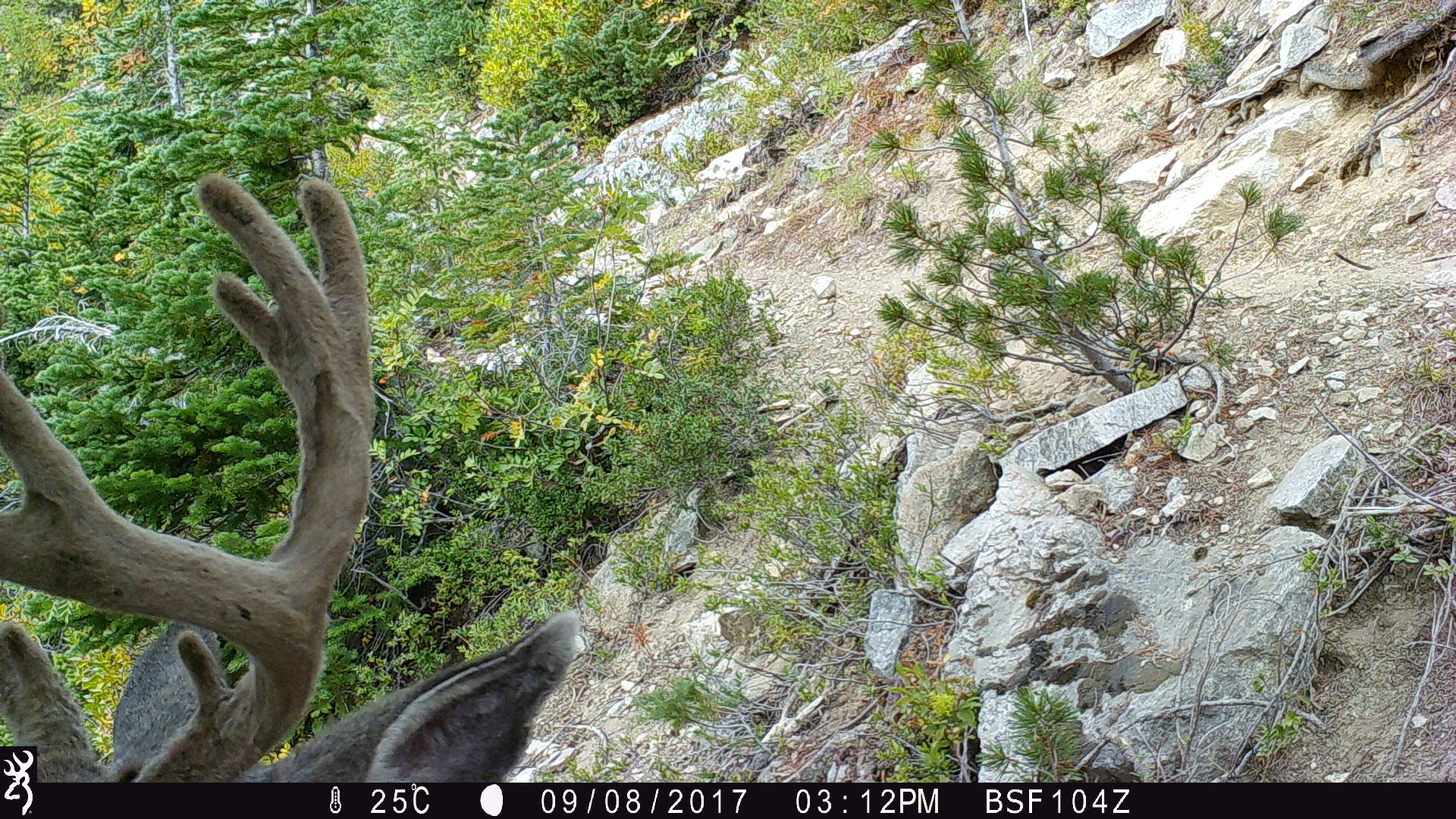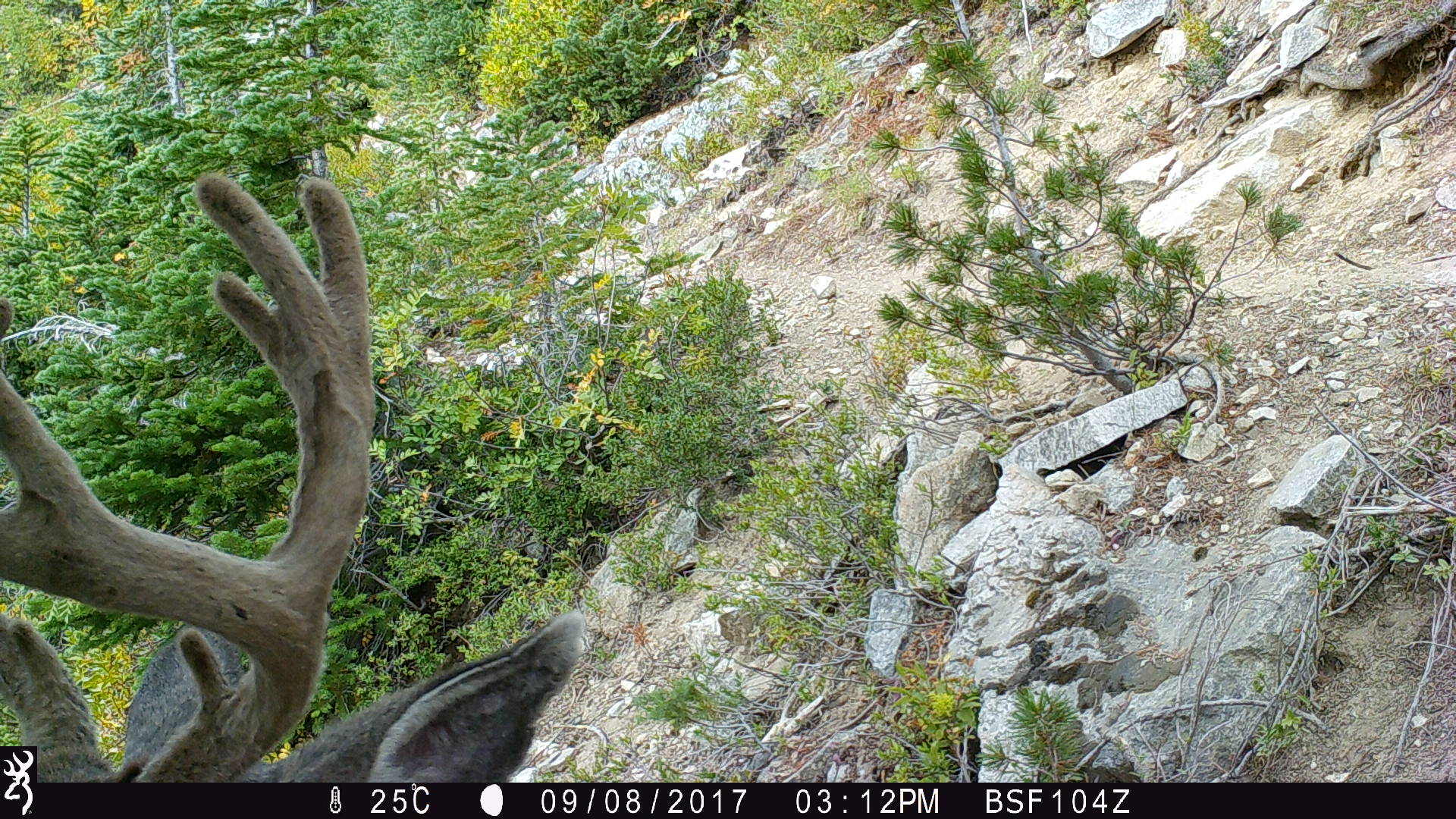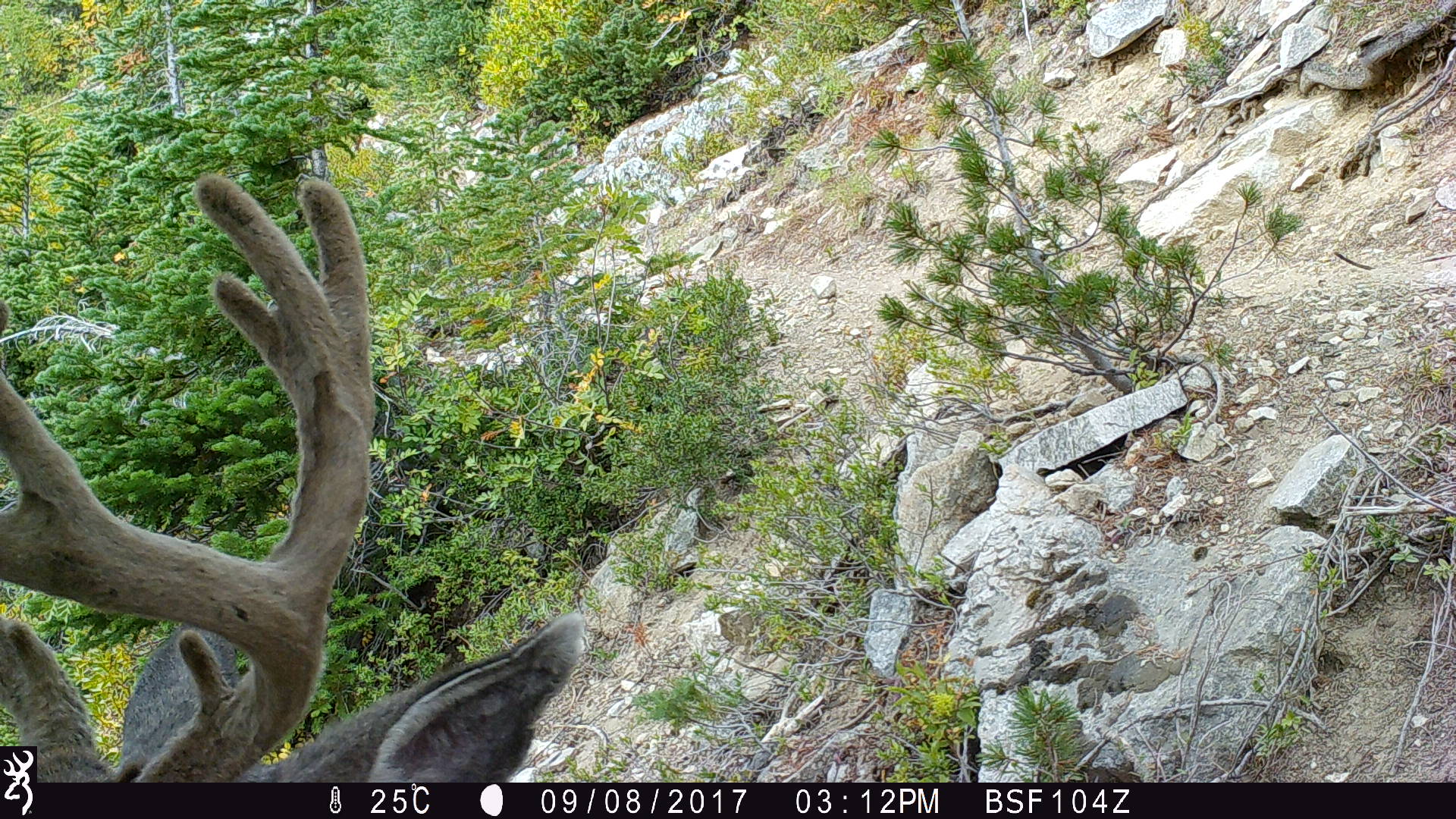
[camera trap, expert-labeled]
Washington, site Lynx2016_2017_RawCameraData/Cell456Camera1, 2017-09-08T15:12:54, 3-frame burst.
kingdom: Animalia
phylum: Chordata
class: Mammalia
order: Artiodactyla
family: Cervidae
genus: Odocoileus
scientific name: Odocoileus hemionus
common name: mule deer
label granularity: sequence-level